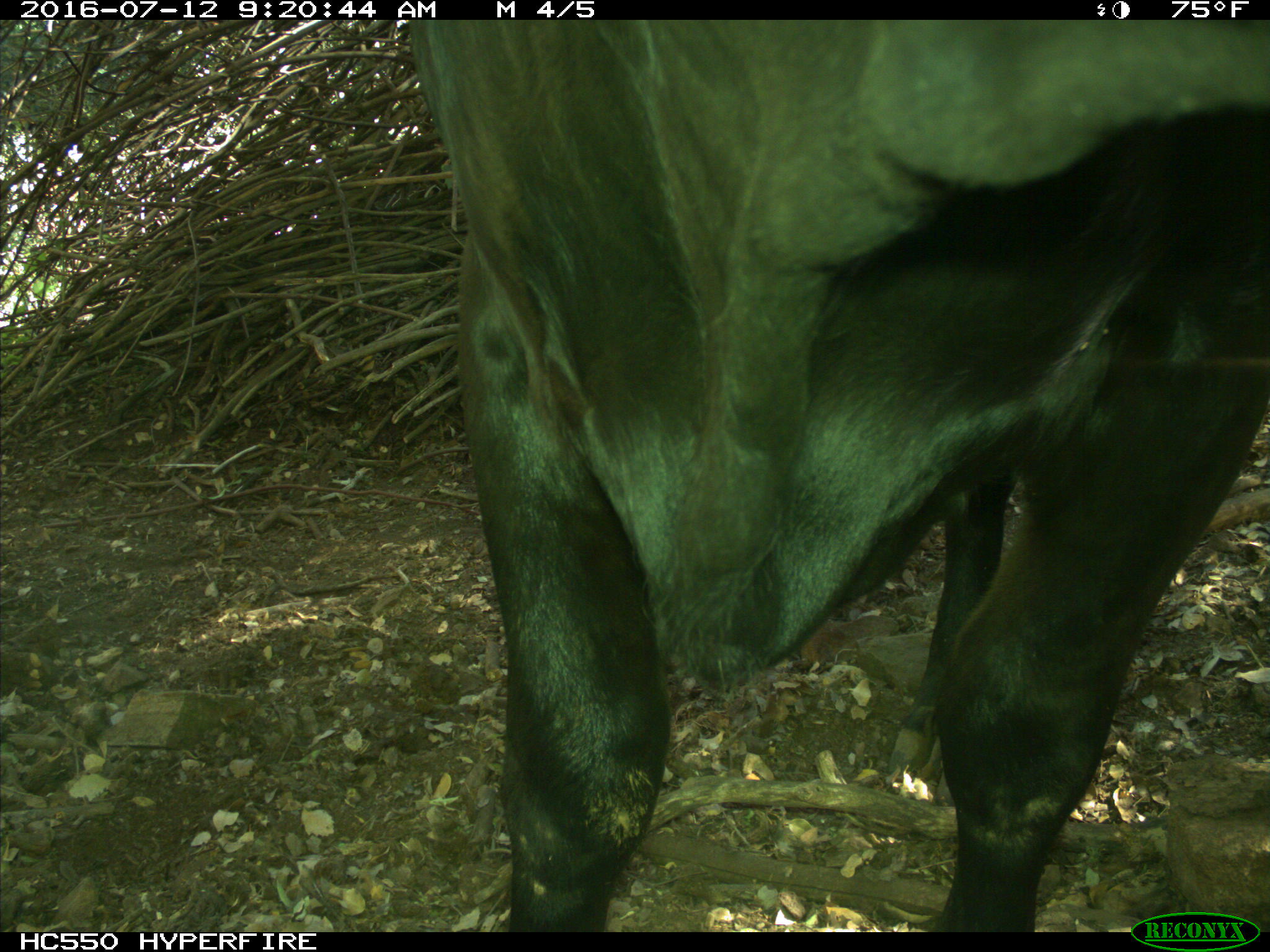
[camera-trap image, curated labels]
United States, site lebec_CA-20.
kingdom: Animalia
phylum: Chordata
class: Mammalia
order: Artiodactyla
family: Bovidae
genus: Bos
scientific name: Bos taurus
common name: domestic cow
Bos taurus (domestic cow).